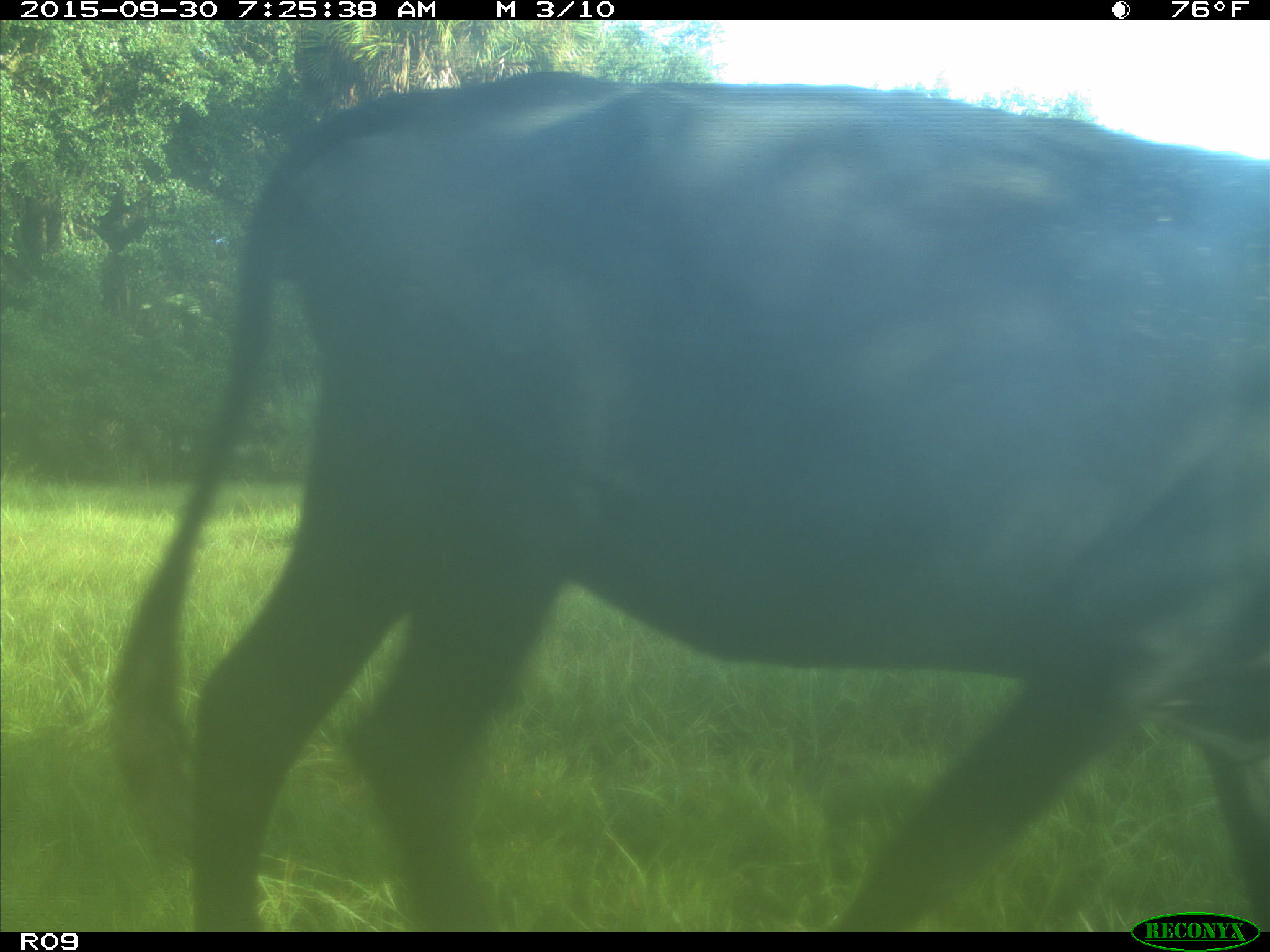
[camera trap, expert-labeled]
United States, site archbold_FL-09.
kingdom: Animalia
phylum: Chordata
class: Mammalia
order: Artiodactyla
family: Bovidae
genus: Bos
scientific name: Bos taurus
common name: domestic cow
Bos taurus (domestic cow).